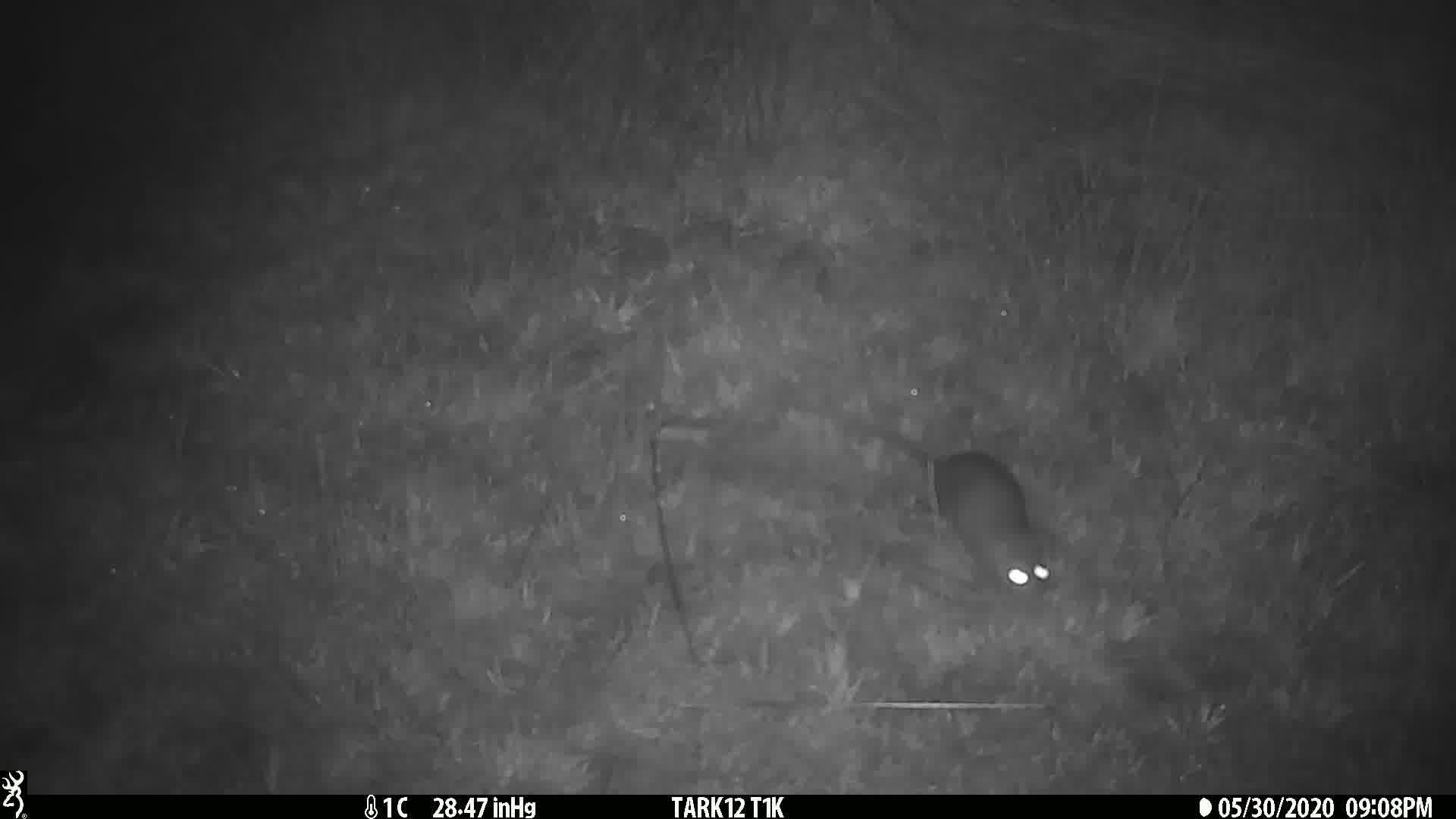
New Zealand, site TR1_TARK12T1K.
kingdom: Animalia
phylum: Chordata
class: Mammalia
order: Rodentia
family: Muridae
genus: Rattus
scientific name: Rattus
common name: rat